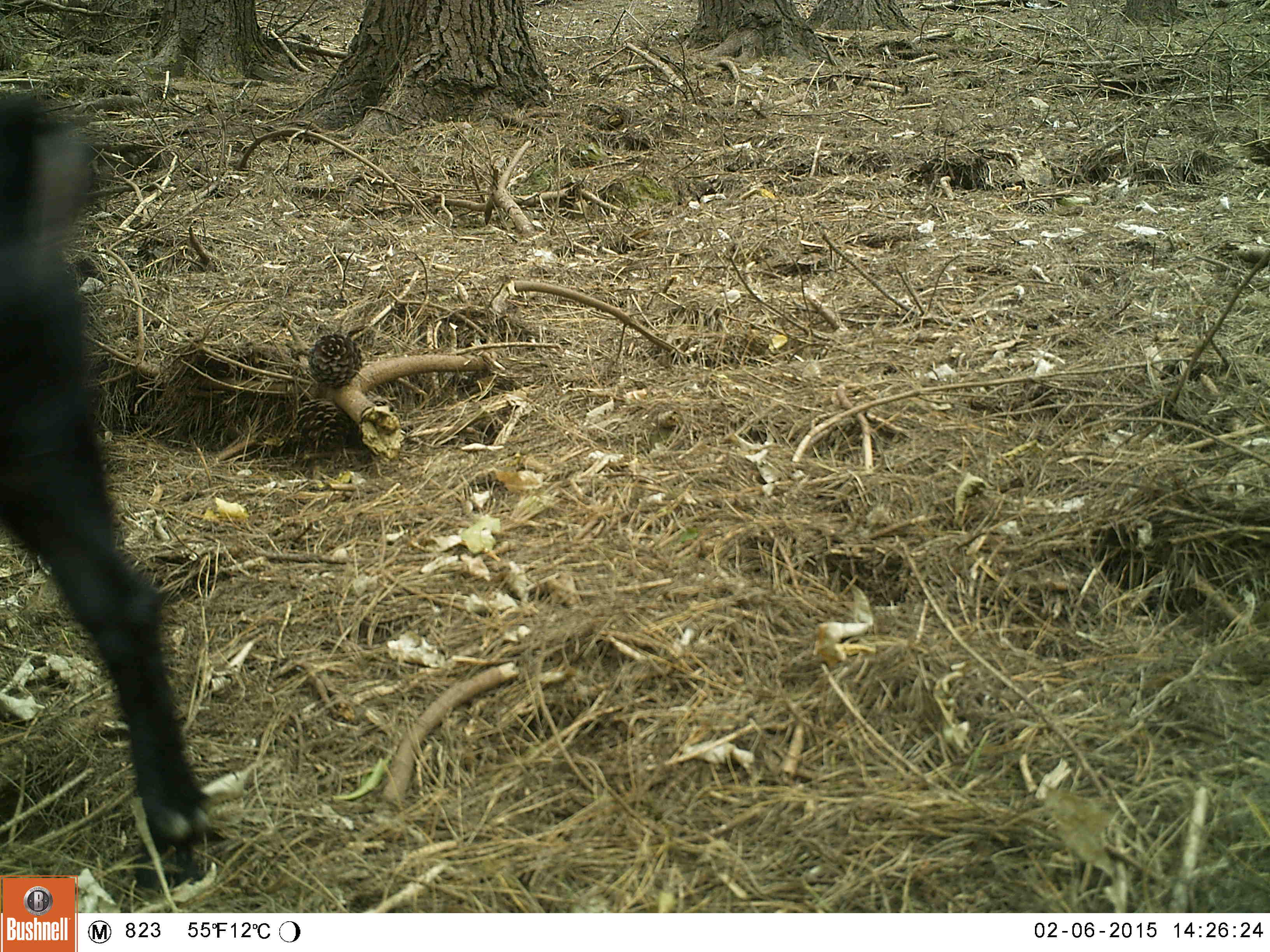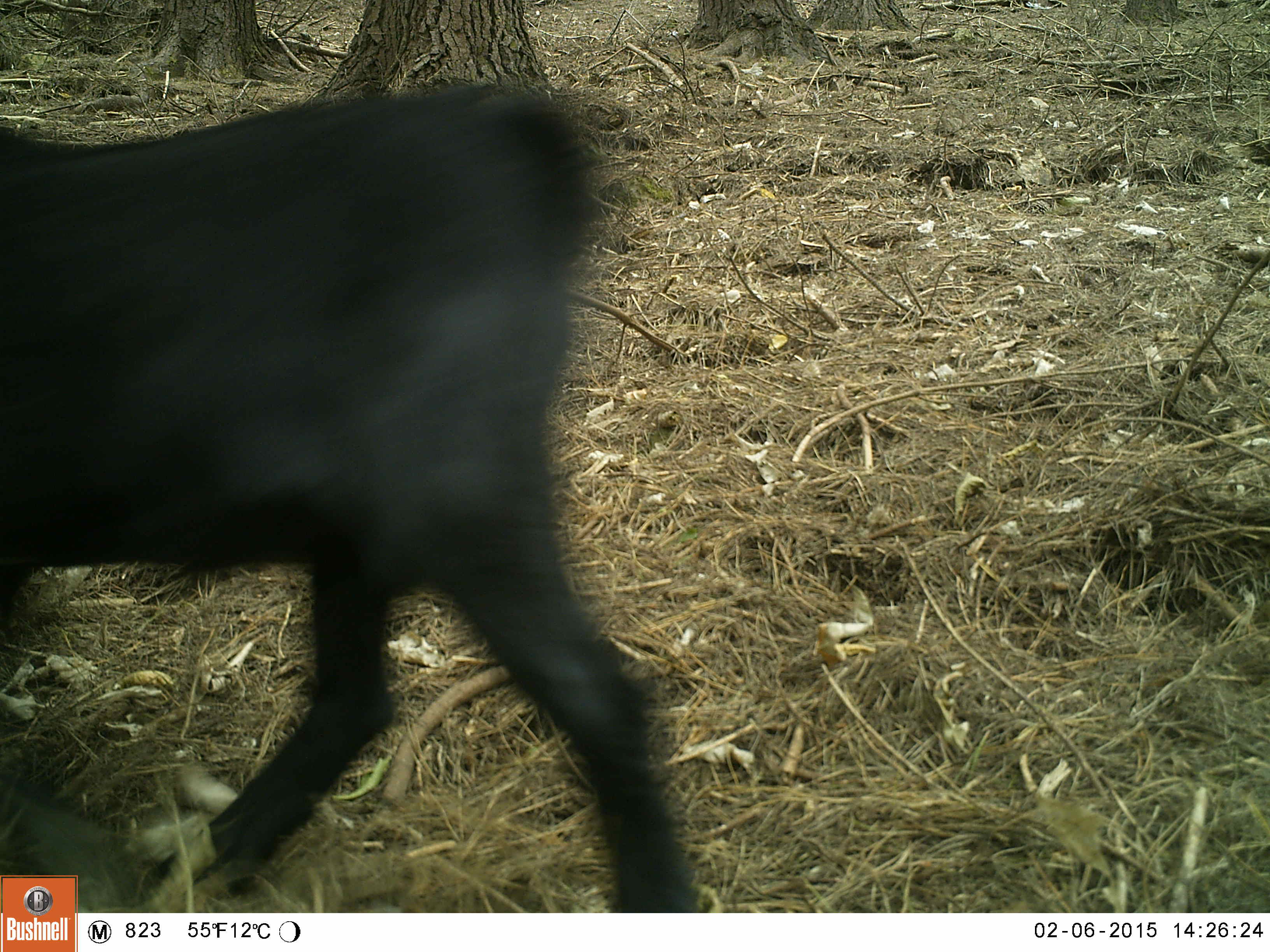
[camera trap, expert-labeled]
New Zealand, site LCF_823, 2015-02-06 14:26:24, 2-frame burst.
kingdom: Animalia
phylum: Chordata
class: Mammalia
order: Artiodactyla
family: Bovidae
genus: Capra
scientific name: Capra hircus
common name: goat